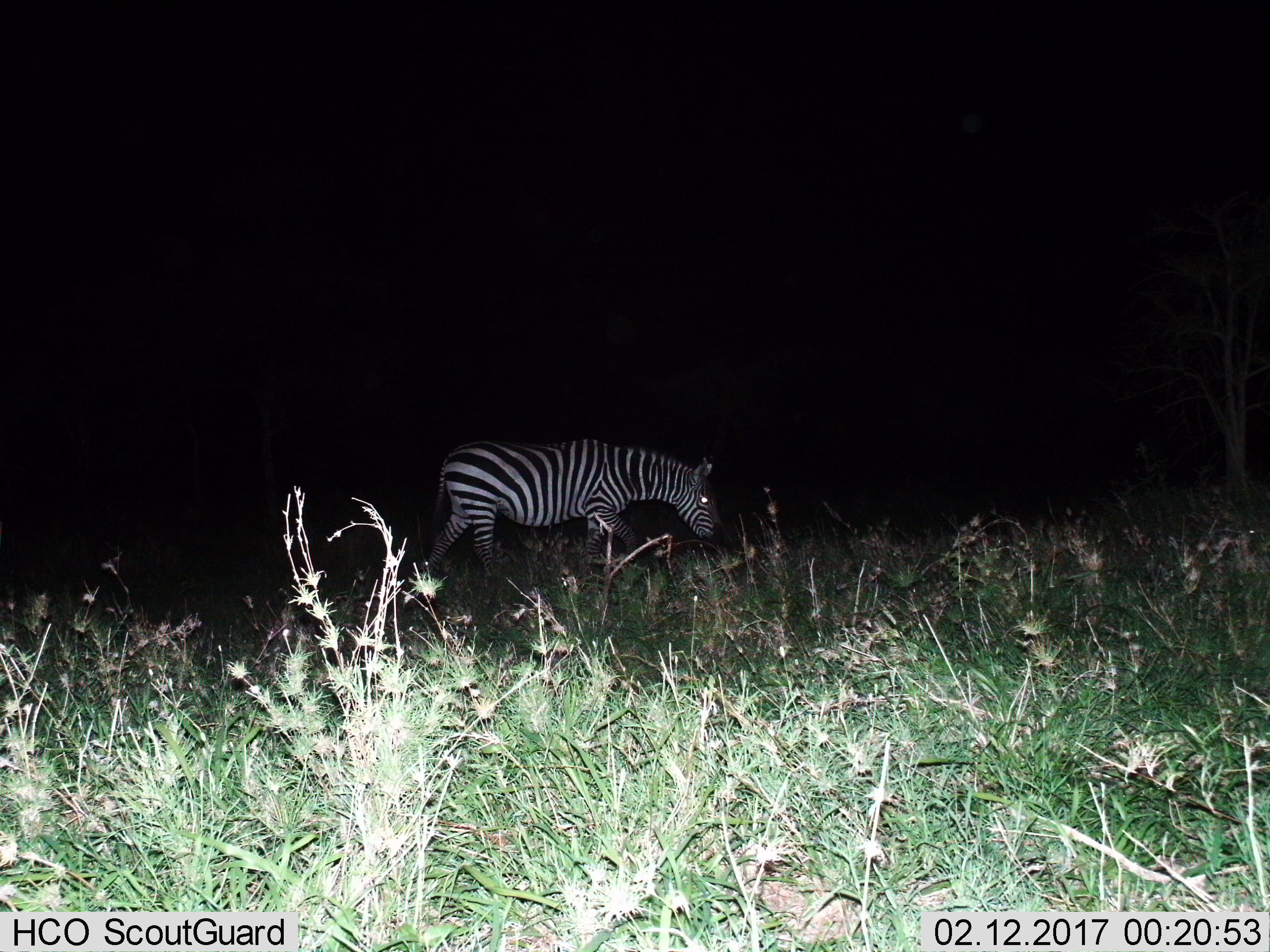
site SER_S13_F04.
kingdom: Animalia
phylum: Chordata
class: Mammalia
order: Perissodactyla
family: Equidae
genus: Equus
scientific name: Equus quagga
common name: plains zebra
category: zebraplains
Zebraplains (plains zebra) (Equus quagga), count 1. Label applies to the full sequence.